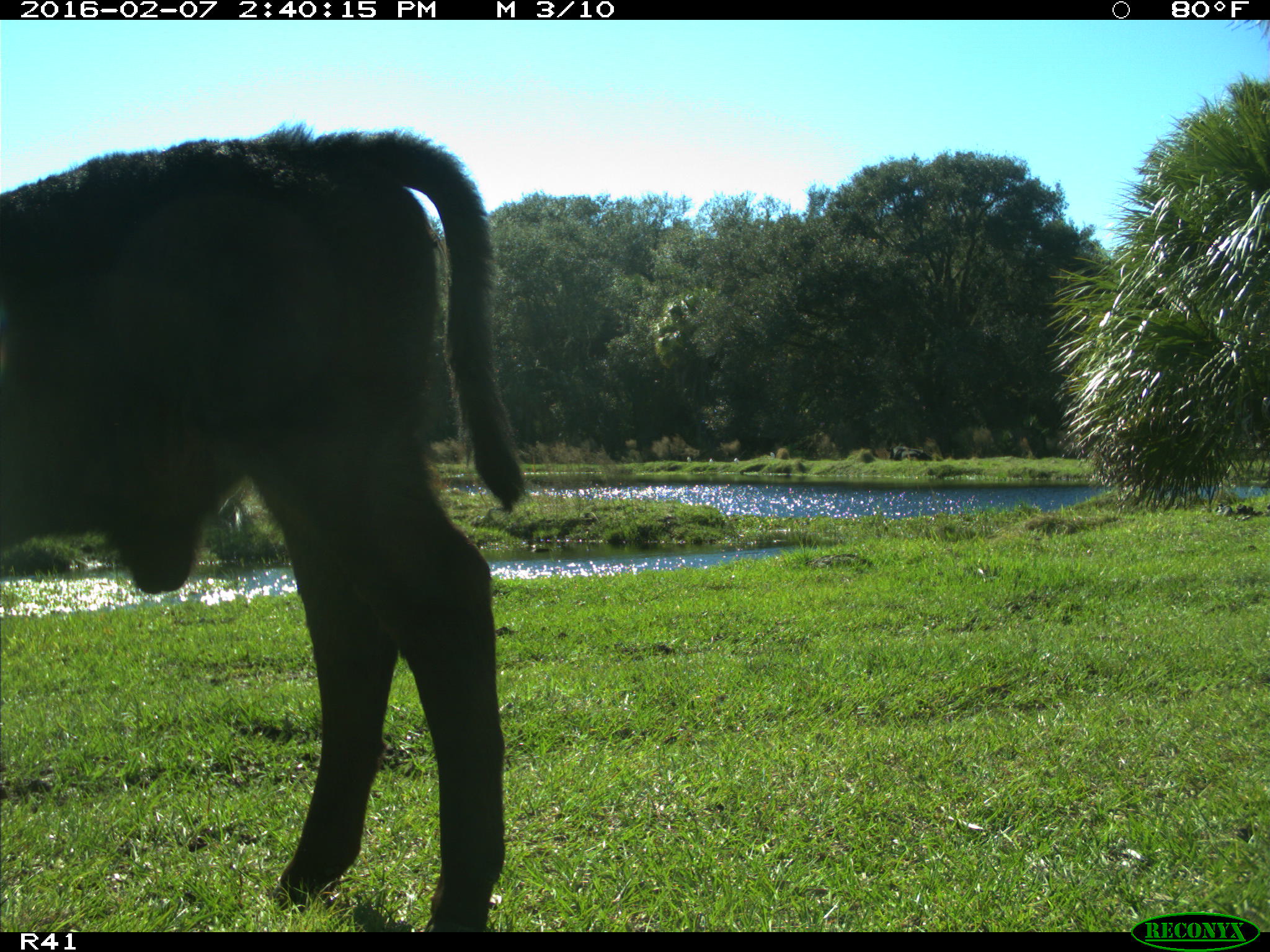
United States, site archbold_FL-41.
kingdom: Animalia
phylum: Chordata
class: Mammalia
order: Artiodactyla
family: Bovidae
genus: Bos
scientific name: Bos taurus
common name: domestic cow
Bos taurus (domestic cow).